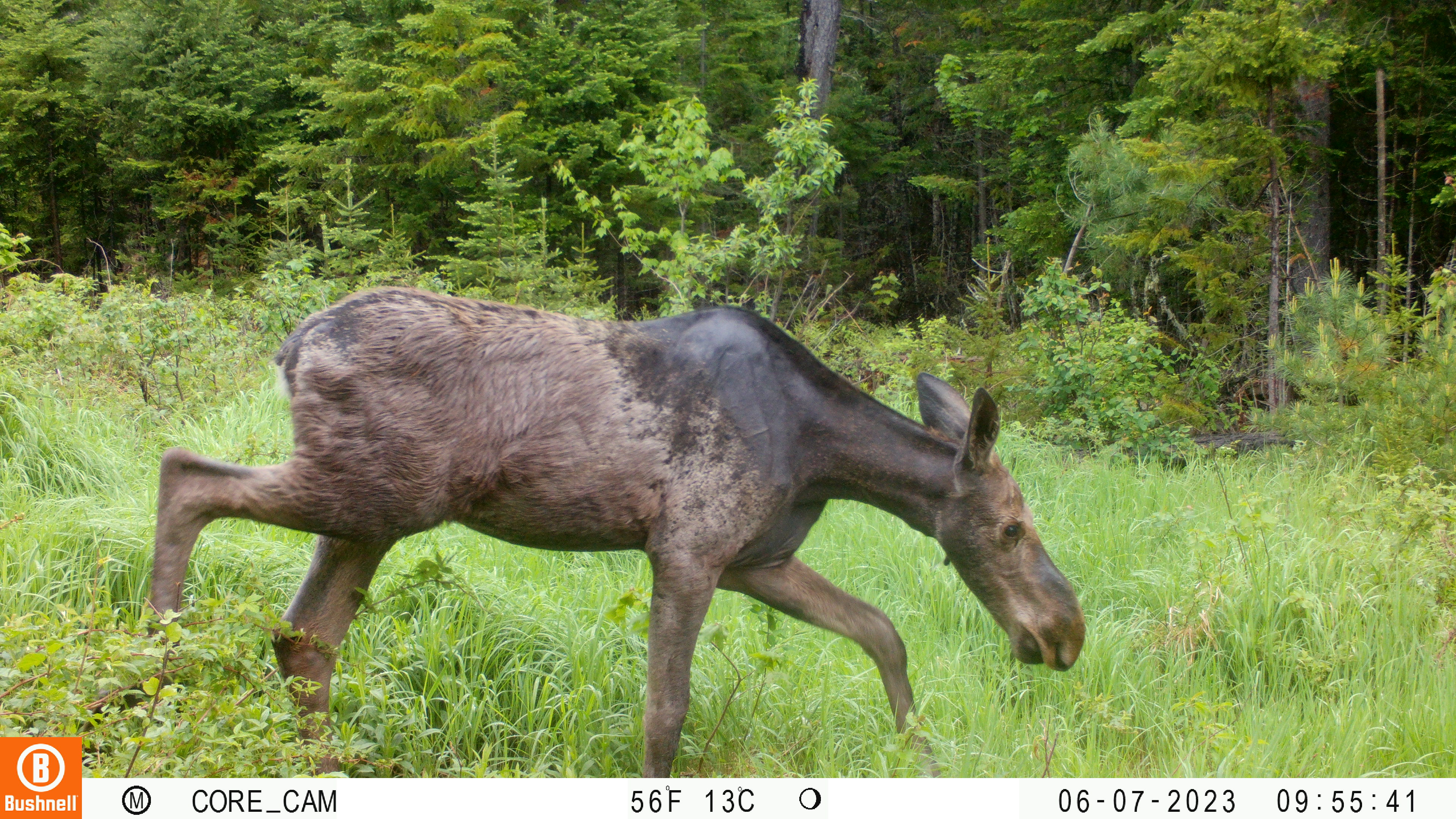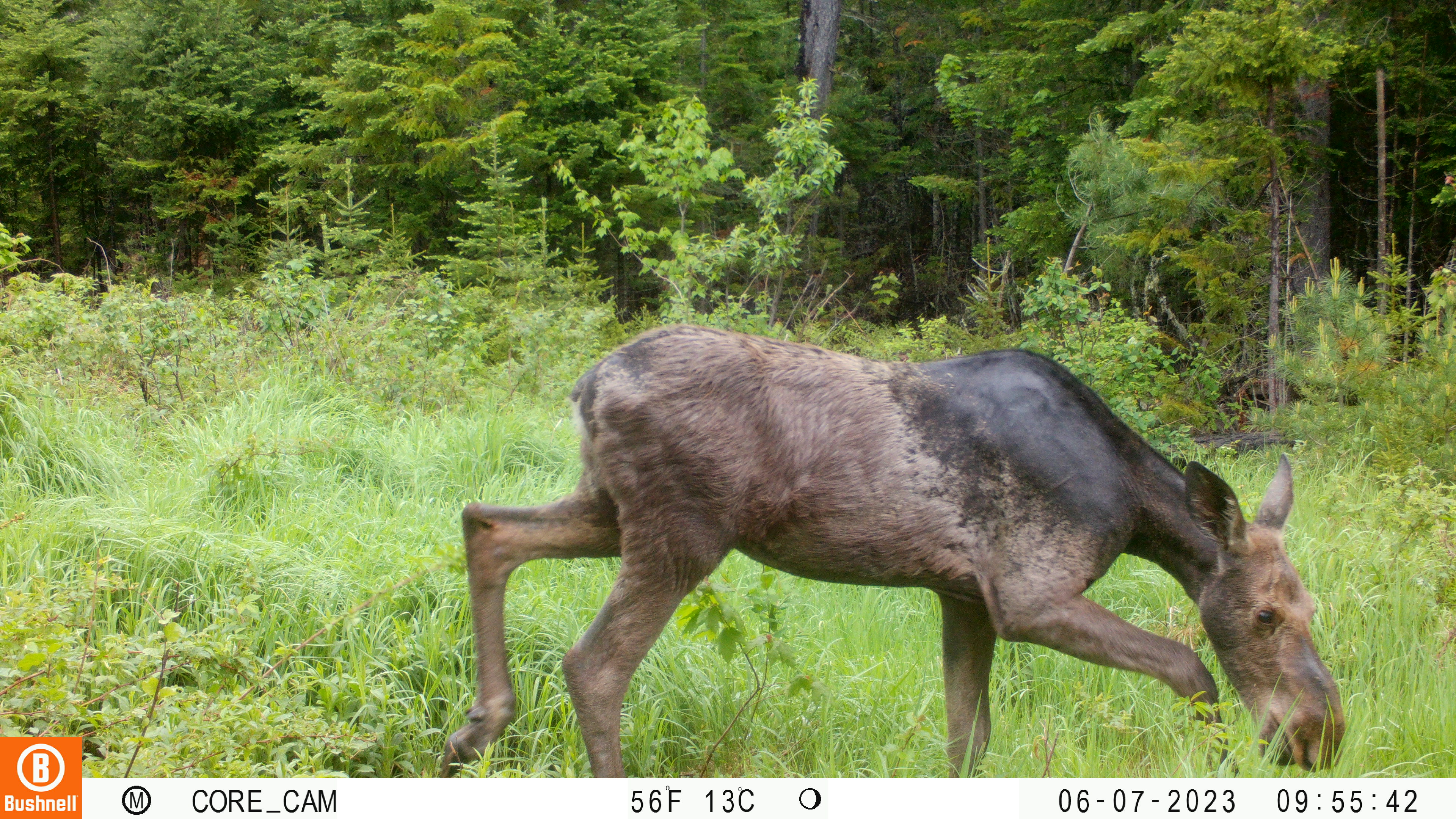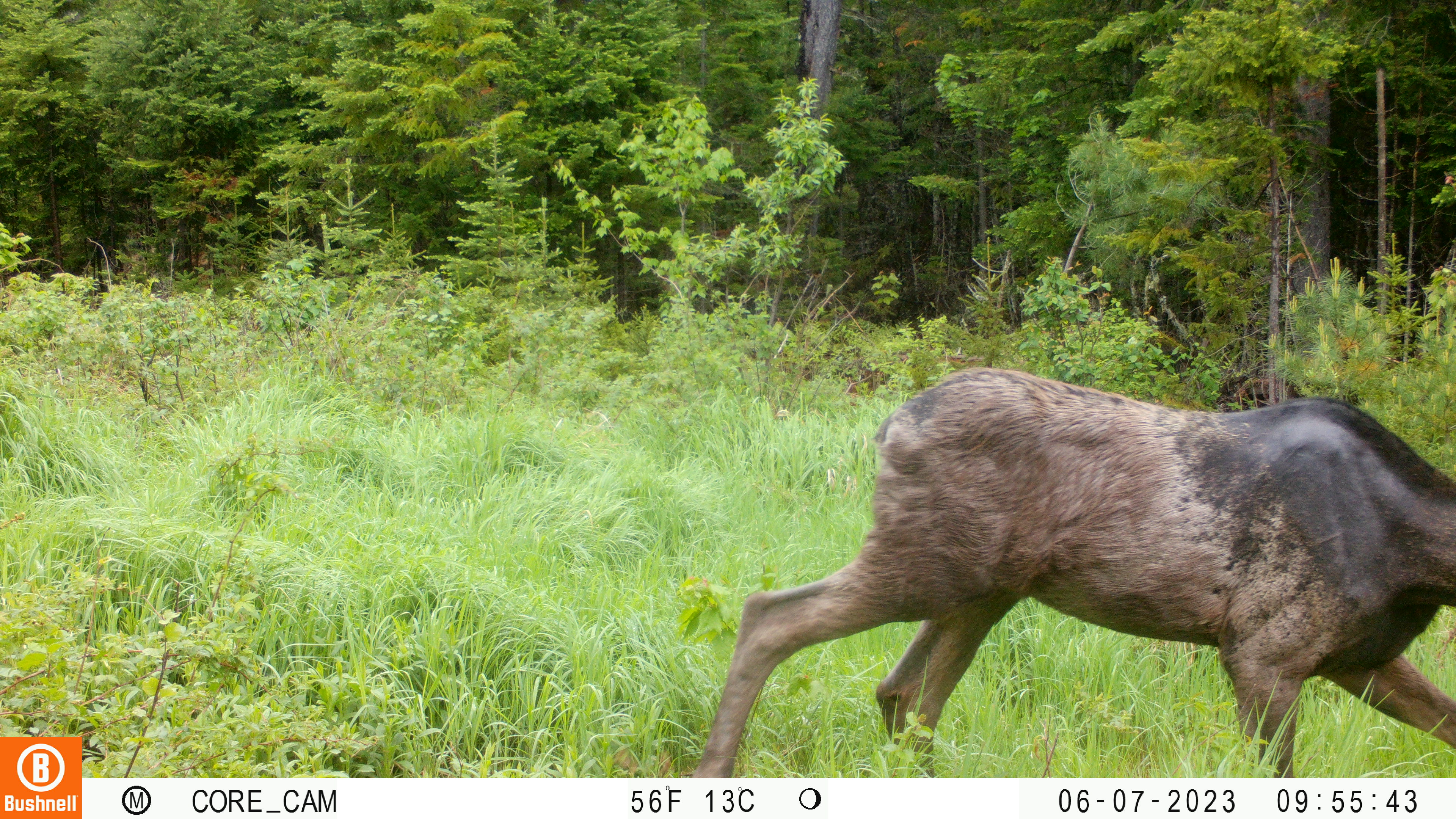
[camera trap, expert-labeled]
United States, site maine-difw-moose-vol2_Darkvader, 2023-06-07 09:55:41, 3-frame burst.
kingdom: Animalia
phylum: Chordata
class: Mammalia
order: Artiodactyla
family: Cervidae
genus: Alces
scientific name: Alces alces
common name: moose